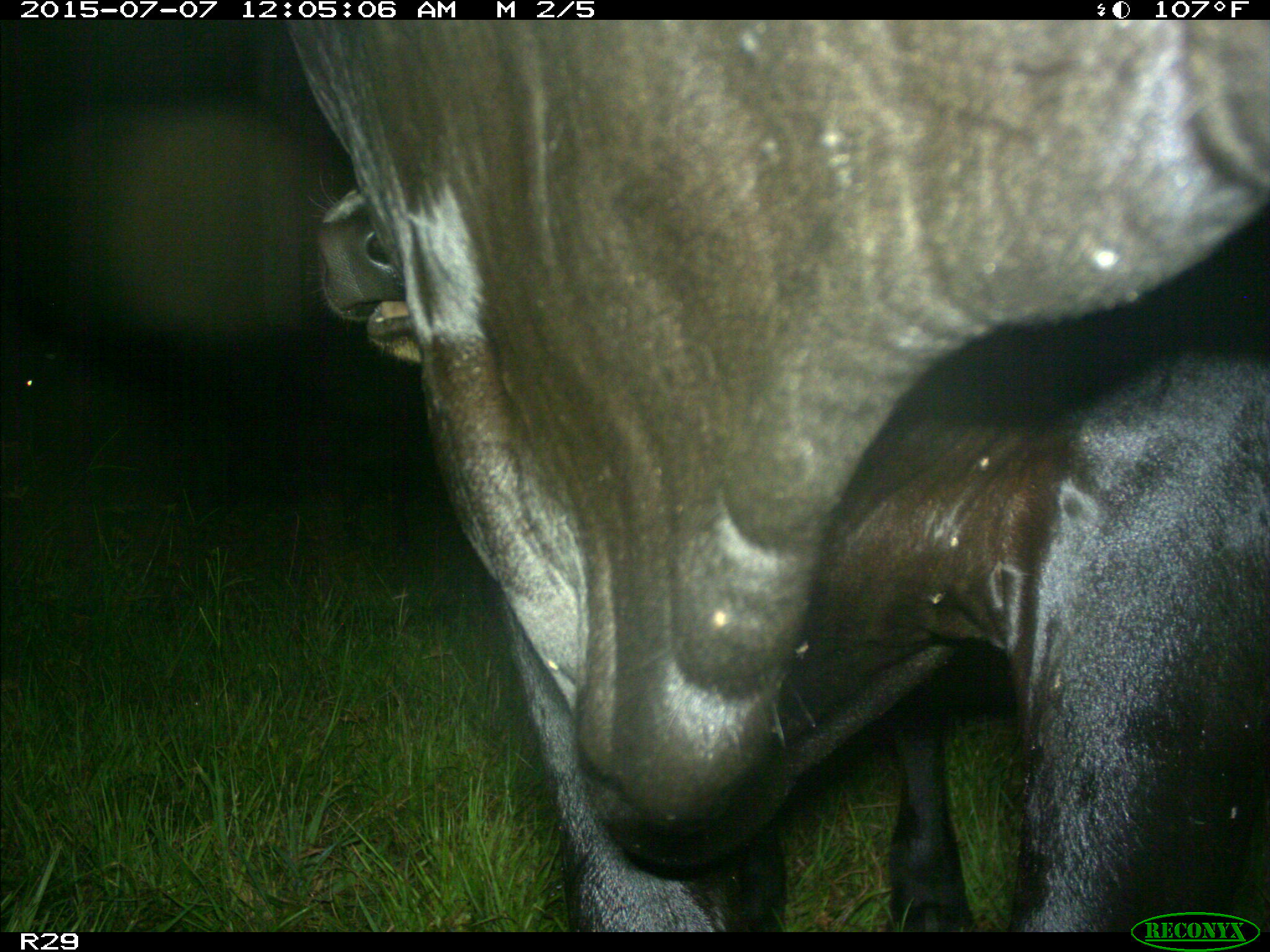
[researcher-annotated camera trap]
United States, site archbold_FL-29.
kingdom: Animalia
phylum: Chordata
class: Mammalia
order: Artiodactyla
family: Bovidae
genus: Bos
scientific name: Bos taurus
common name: domestic cow